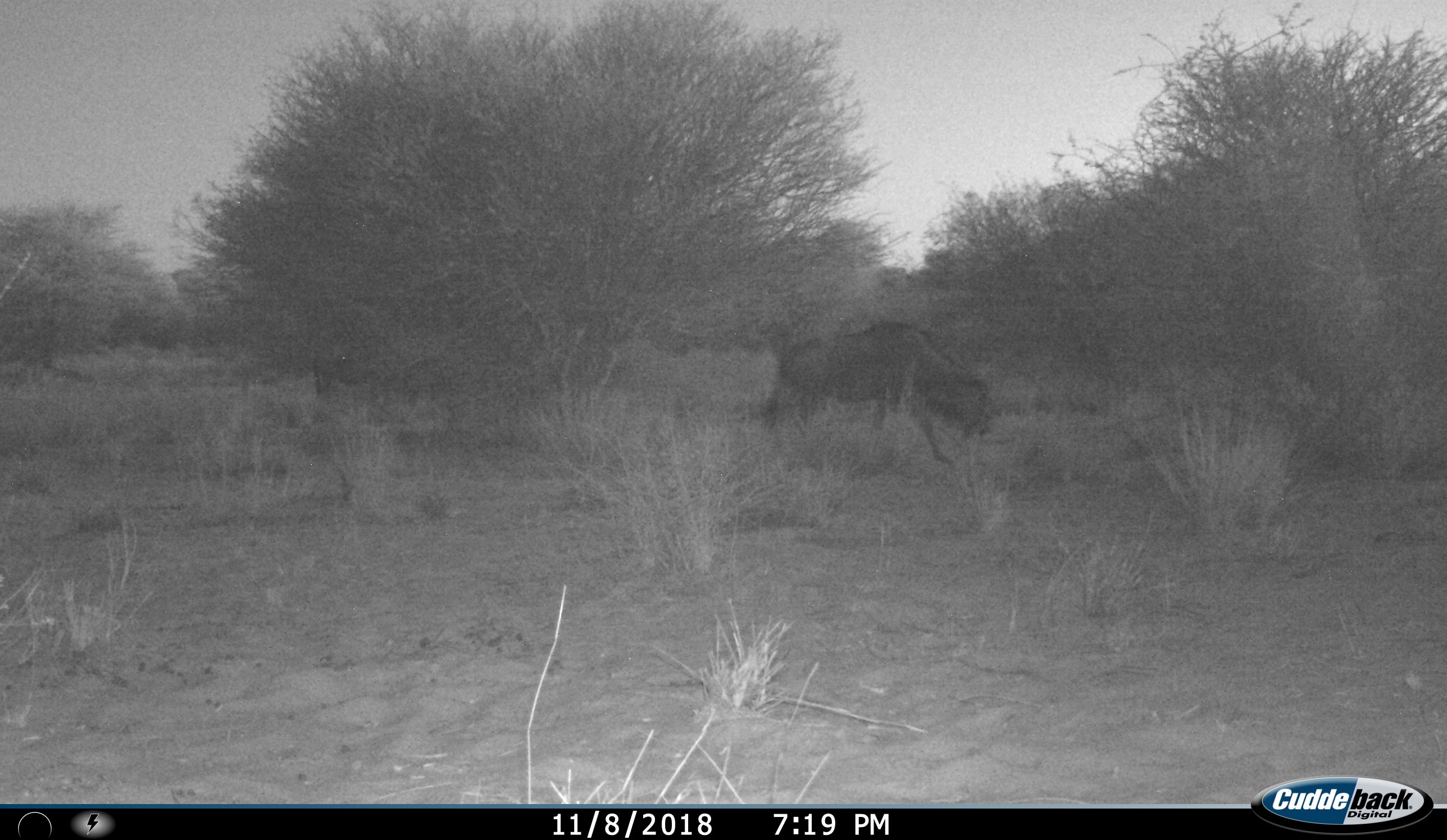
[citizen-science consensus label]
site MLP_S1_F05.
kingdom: Animalia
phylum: Chordata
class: Mammalia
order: Artiodactyla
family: Bovidae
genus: Connochaetes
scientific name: Connochaetes taurinus taurinus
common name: blue wildebeest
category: wildebeestblue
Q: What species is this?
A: Wildebeestblue (blue wildebeest) (Connochaetes taurinus taurinus).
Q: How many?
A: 1.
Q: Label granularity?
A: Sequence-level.